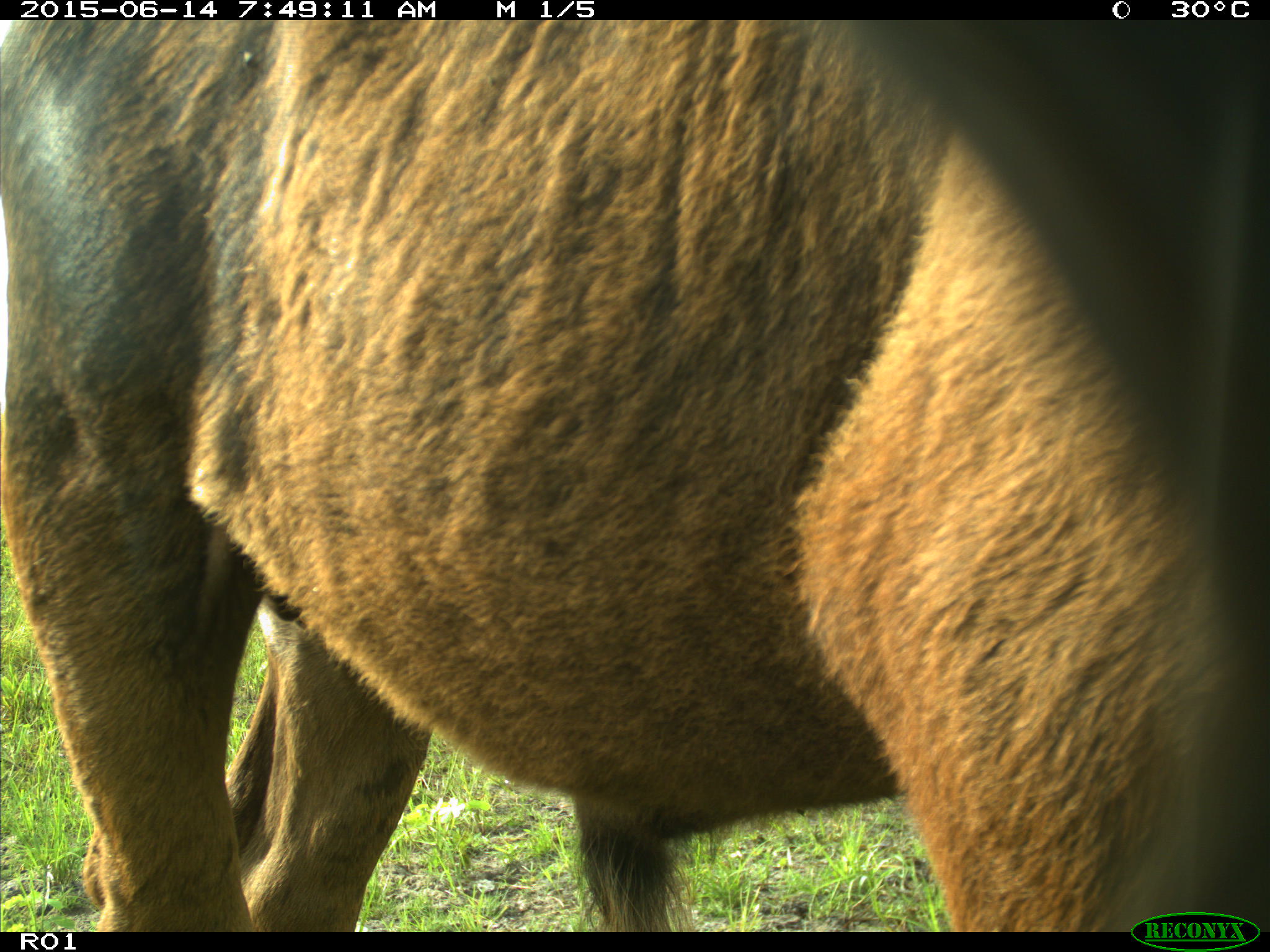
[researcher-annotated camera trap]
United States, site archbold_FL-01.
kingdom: Animalia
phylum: Chordata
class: Mammalia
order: Artiodactyla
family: Bovidae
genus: Bos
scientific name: Bos taurus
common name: domestic cow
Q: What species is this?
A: Bos taurus (domestic cow).